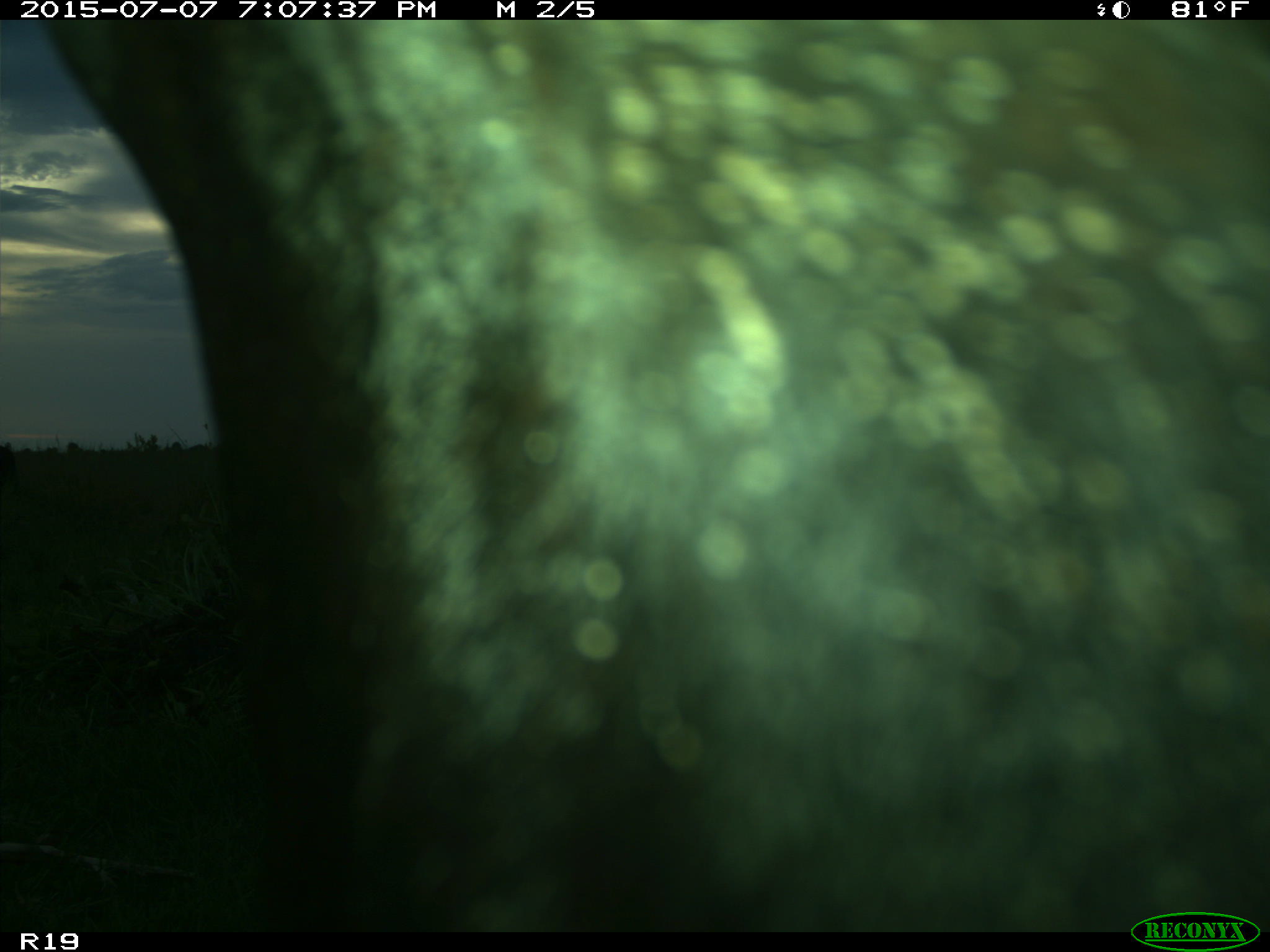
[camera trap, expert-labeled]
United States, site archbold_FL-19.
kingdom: Animalia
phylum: Chordata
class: Mammalia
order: Artiodactyla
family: Bovidae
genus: Bos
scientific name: Bos taurus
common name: domestic cow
Bos taurus (domestic cow).